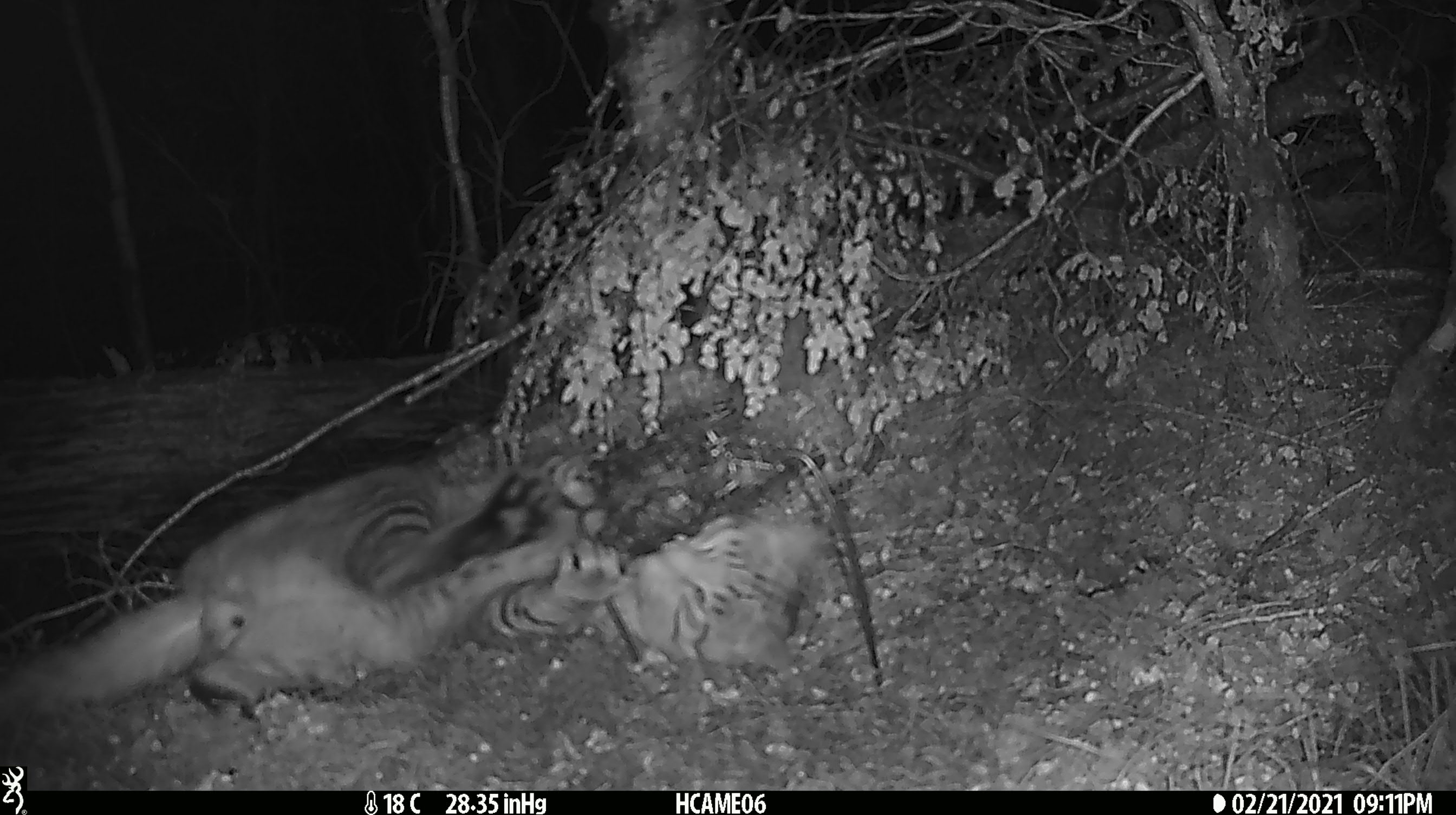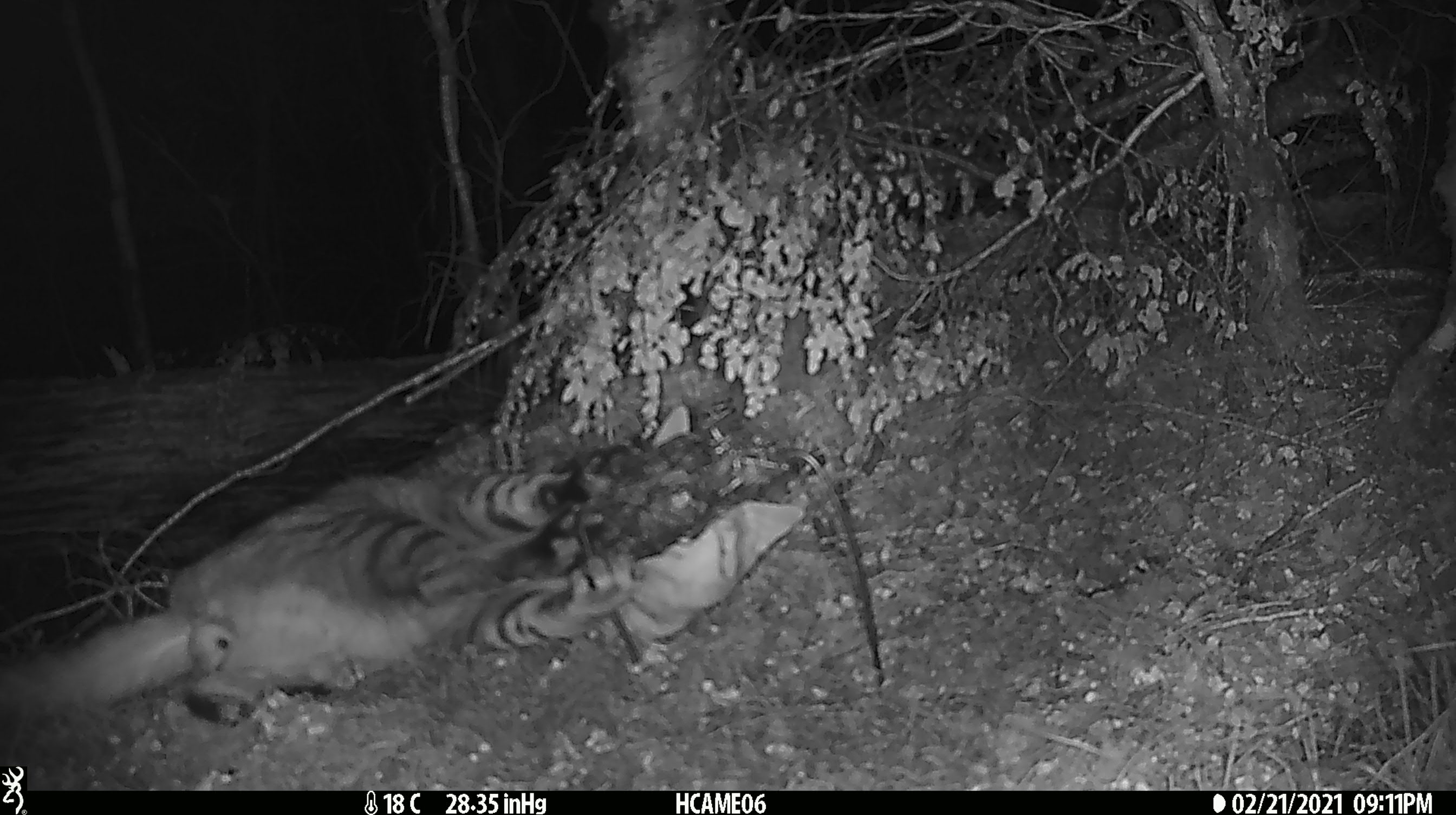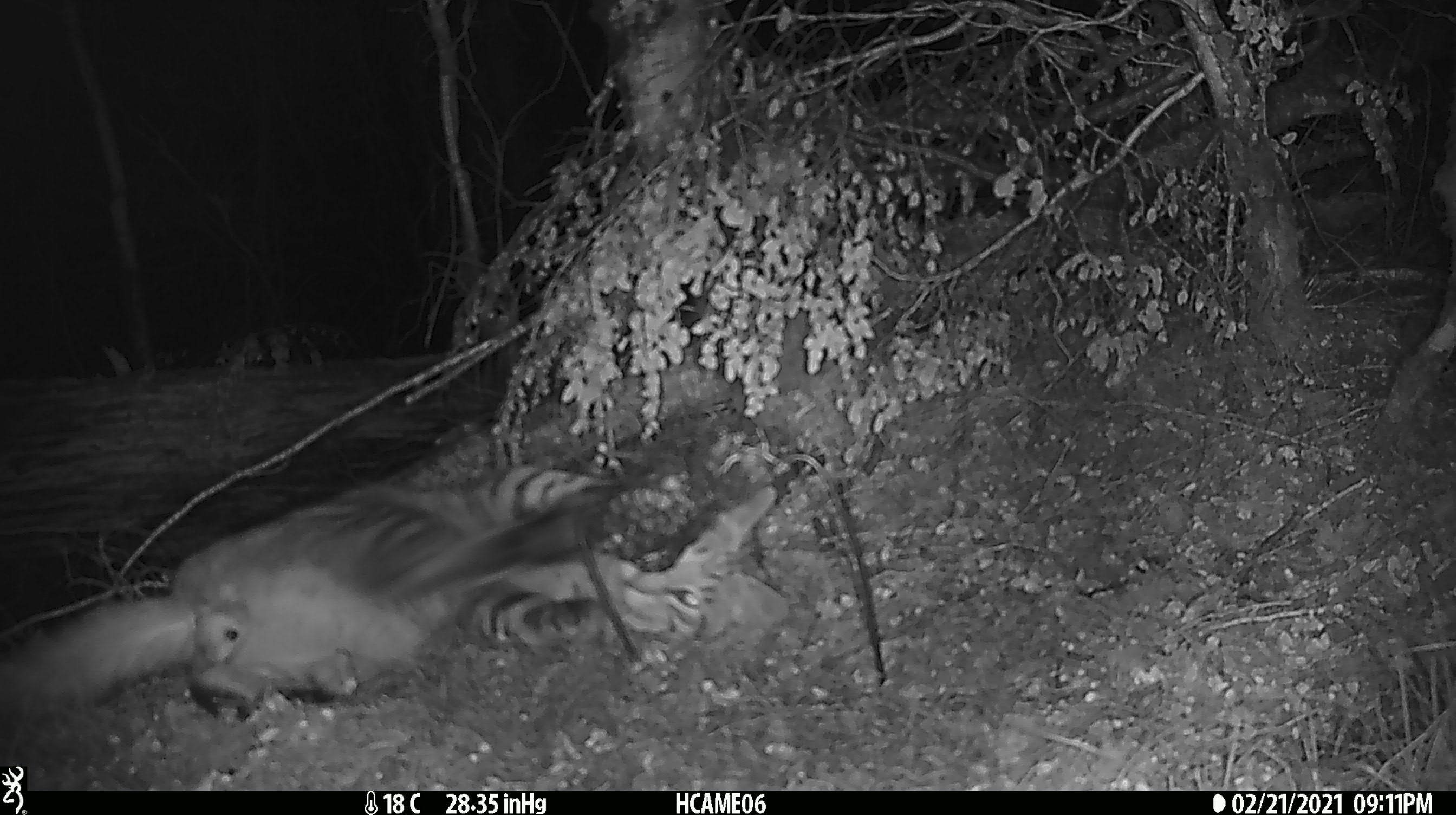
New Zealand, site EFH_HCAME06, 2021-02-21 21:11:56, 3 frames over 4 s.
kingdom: Animalia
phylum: Chordata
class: Mammalia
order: Carnivora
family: Felidae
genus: Felis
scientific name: Felis catus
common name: domestic cat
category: cat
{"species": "cat (domestic cat) (Felis catus)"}